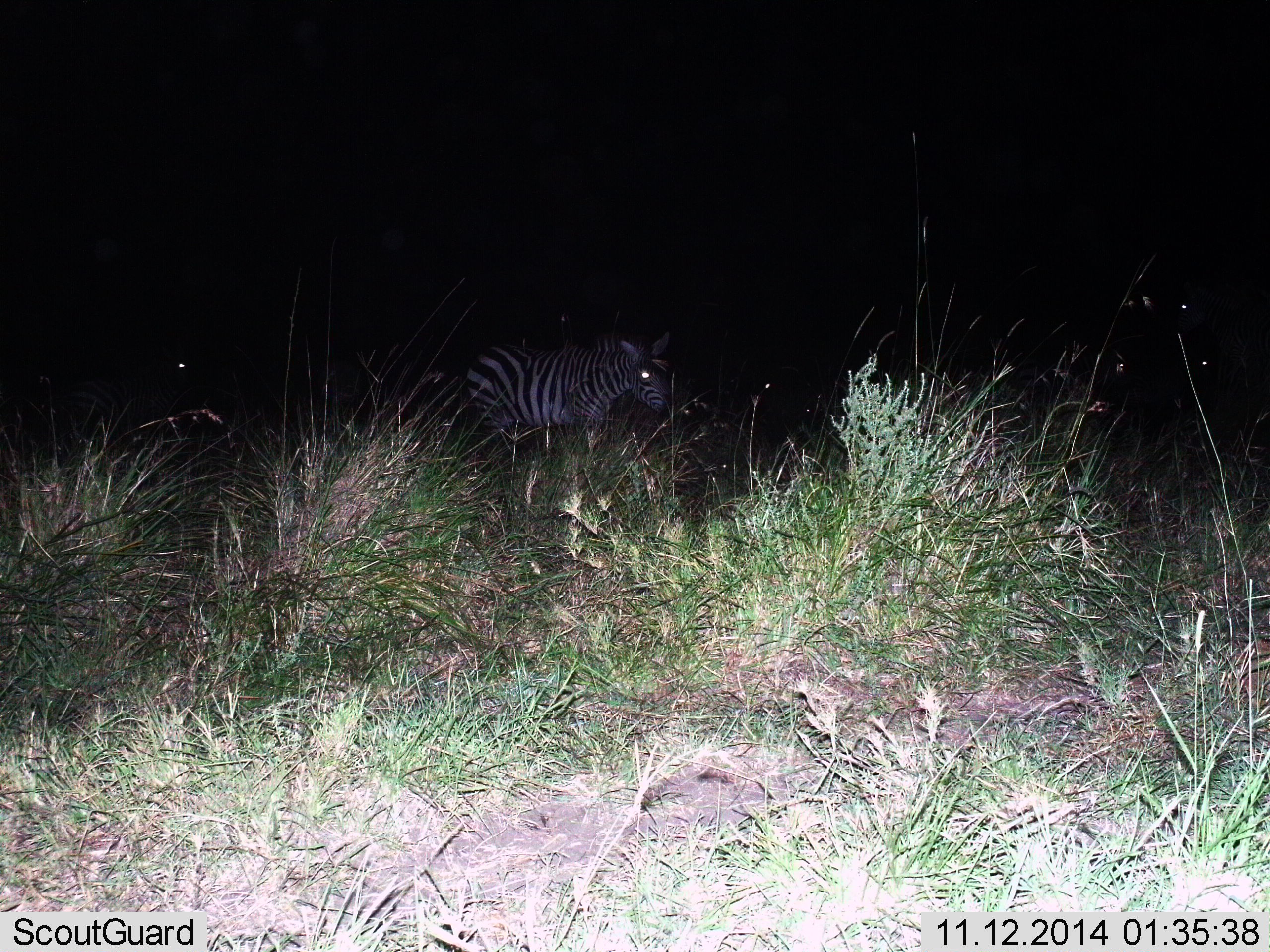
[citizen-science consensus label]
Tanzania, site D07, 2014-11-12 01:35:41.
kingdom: Animalia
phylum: Chordata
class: Mammalia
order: Perissodactyla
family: Equidae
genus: Equus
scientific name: Equus quagga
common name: plains zebra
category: zebra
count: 1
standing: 90%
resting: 0%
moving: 10%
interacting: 0%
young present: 0%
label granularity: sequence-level